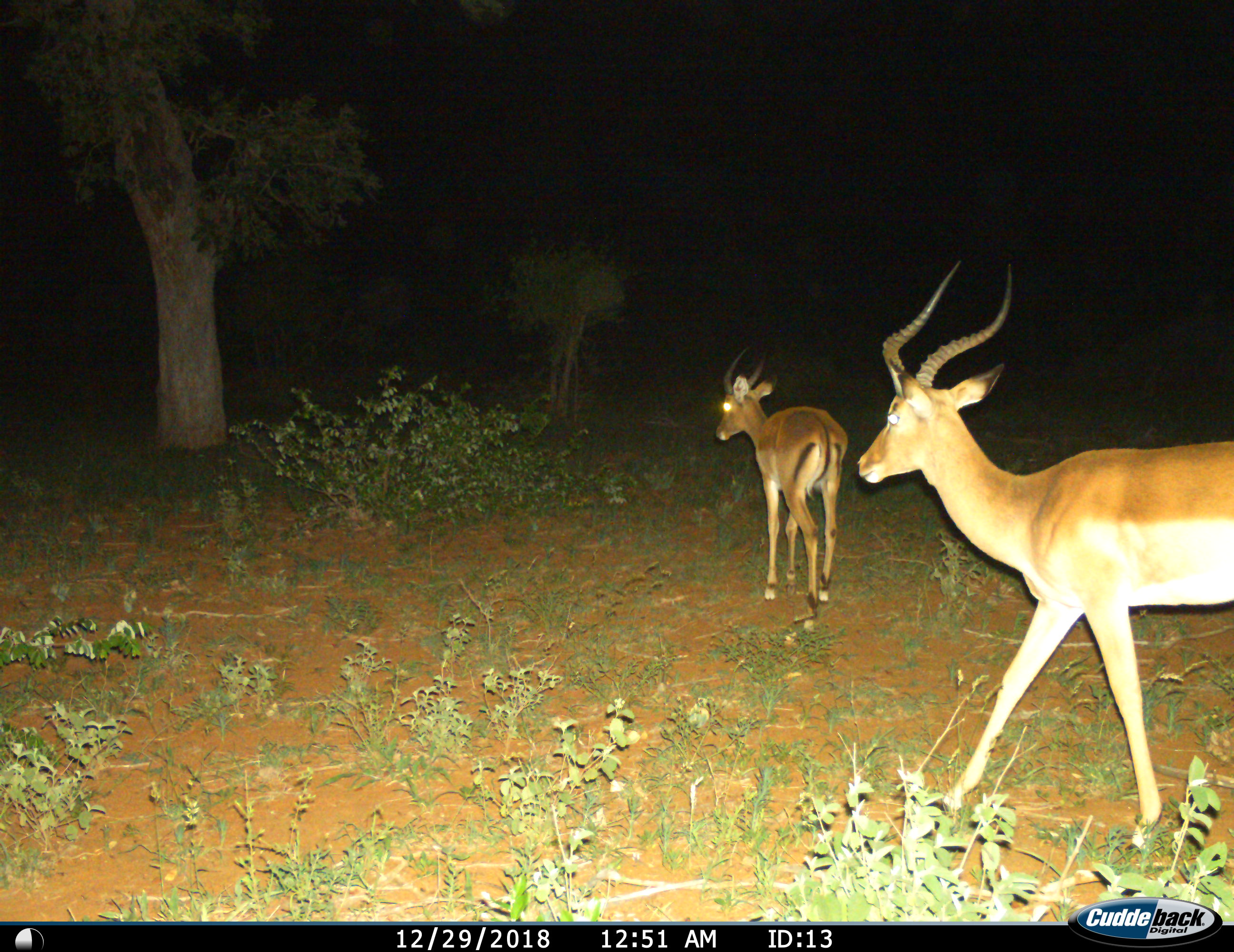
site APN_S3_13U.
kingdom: Animalia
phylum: Chordata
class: Mammalia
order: Artiodactyla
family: Bovidae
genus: Aepyceros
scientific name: Aepyceros melampus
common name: impala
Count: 2.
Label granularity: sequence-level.